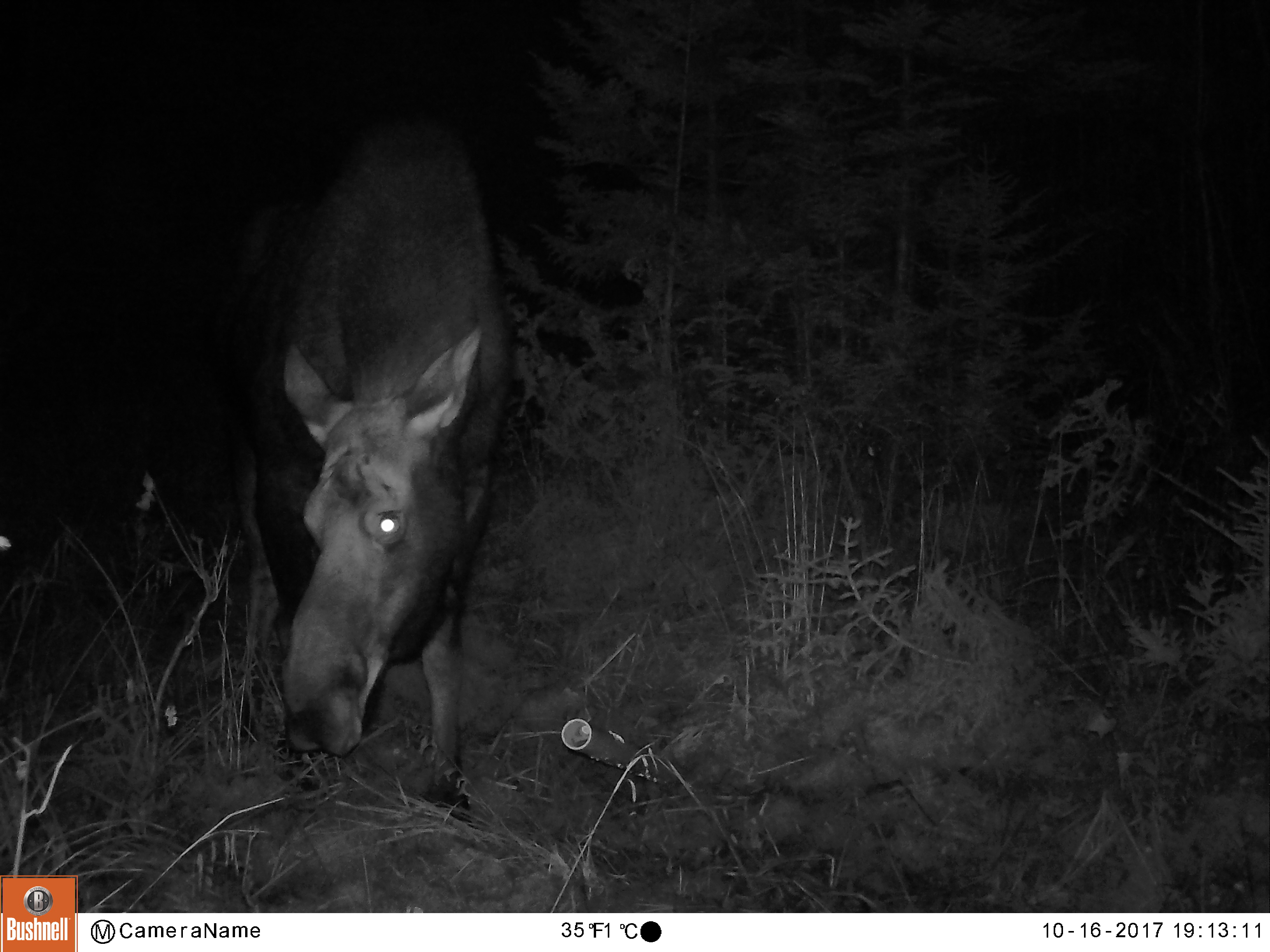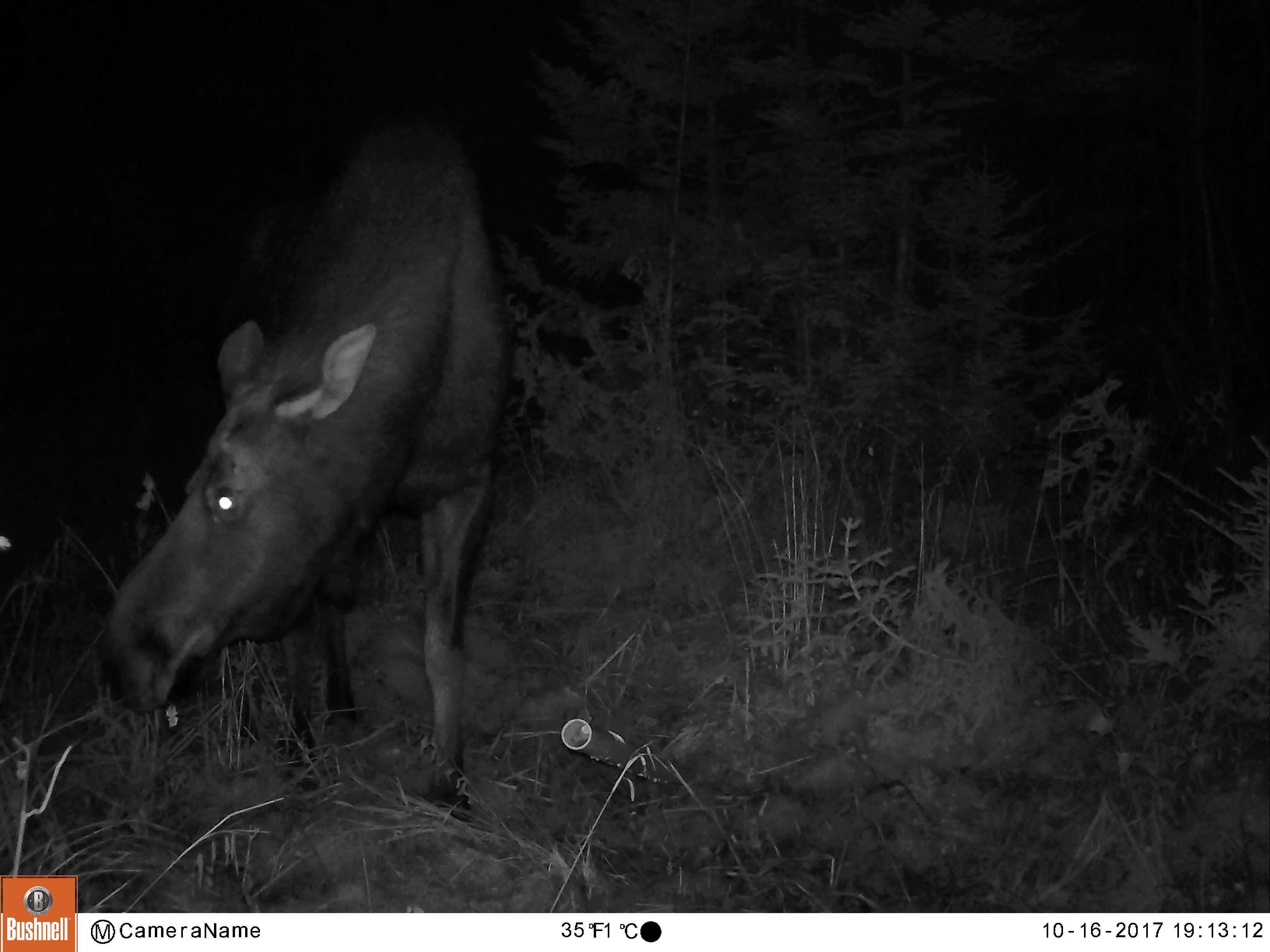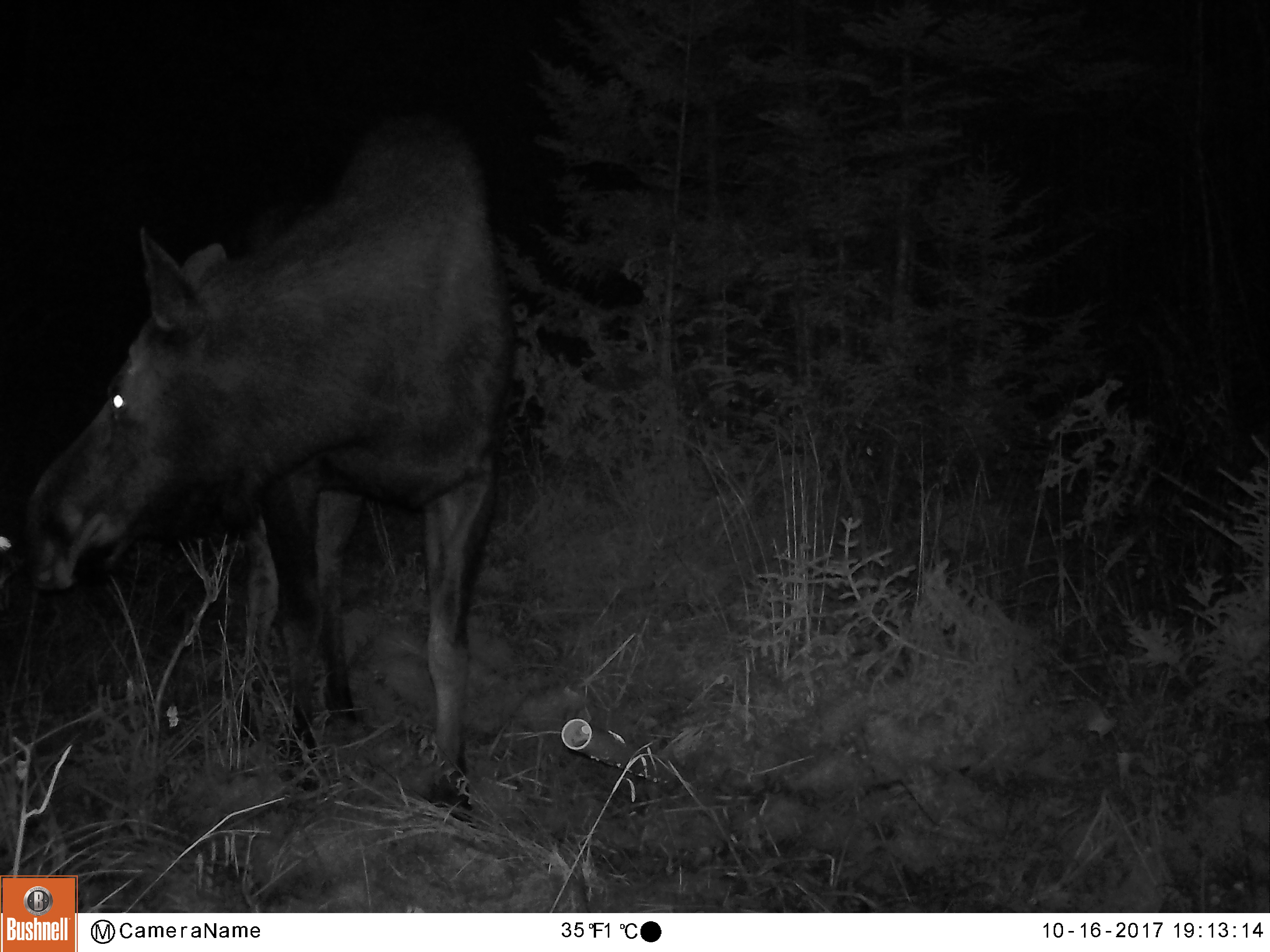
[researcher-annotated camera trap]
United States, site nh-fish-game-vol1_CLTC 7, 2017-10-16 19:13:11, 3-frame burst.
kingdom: Animalia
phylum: Chordata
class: Mammalia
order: Artiodactyla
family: Cervidae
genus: Alces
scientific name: Alces alces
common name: moose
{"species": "moose (Alces alces)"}